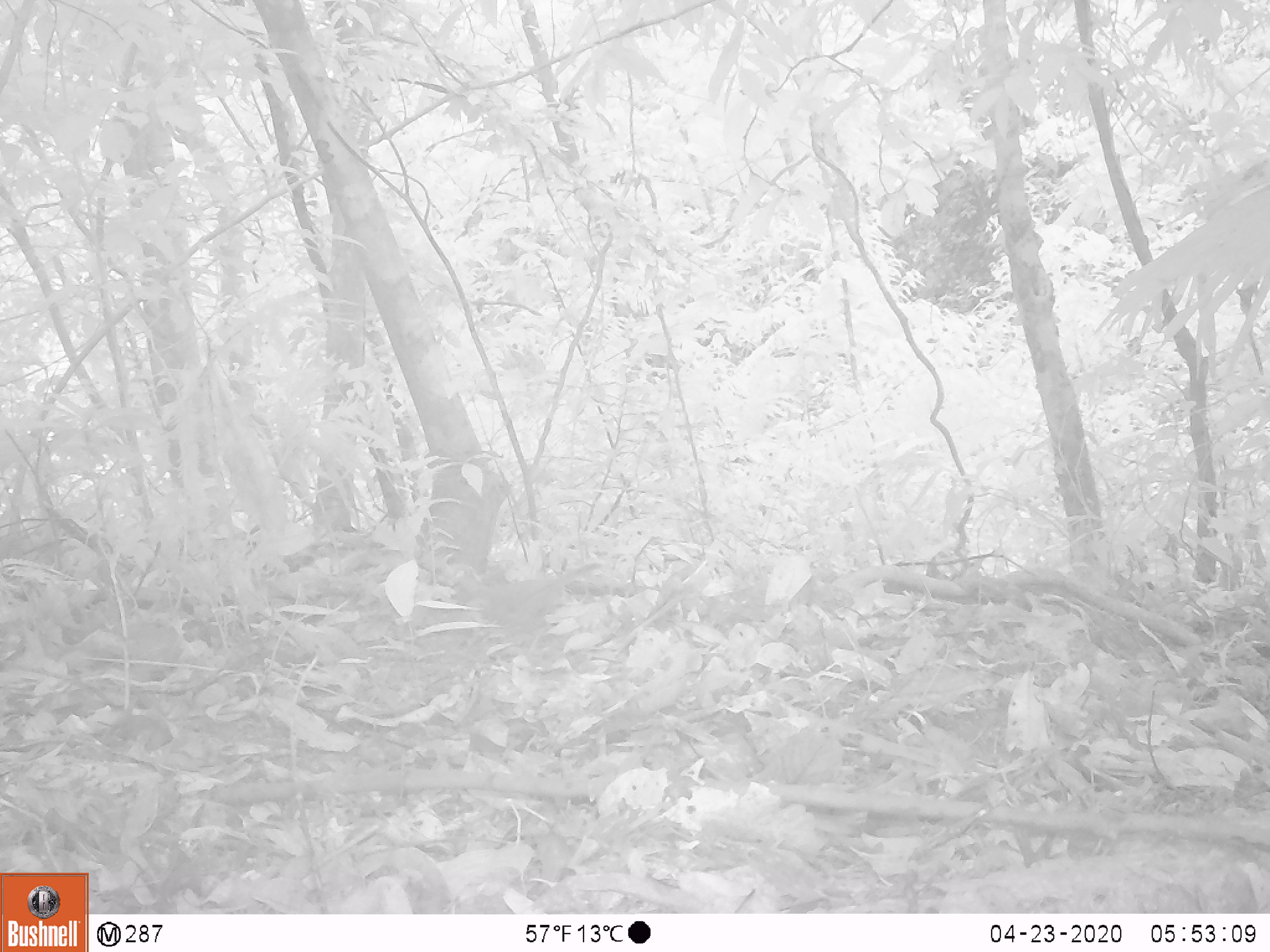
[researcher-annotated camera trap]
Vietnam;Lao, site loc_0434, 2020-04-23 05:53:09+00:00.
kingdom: Animalia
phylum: Chordata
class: Aves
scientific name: Aves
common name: bird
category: unidentified bird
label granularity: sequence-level